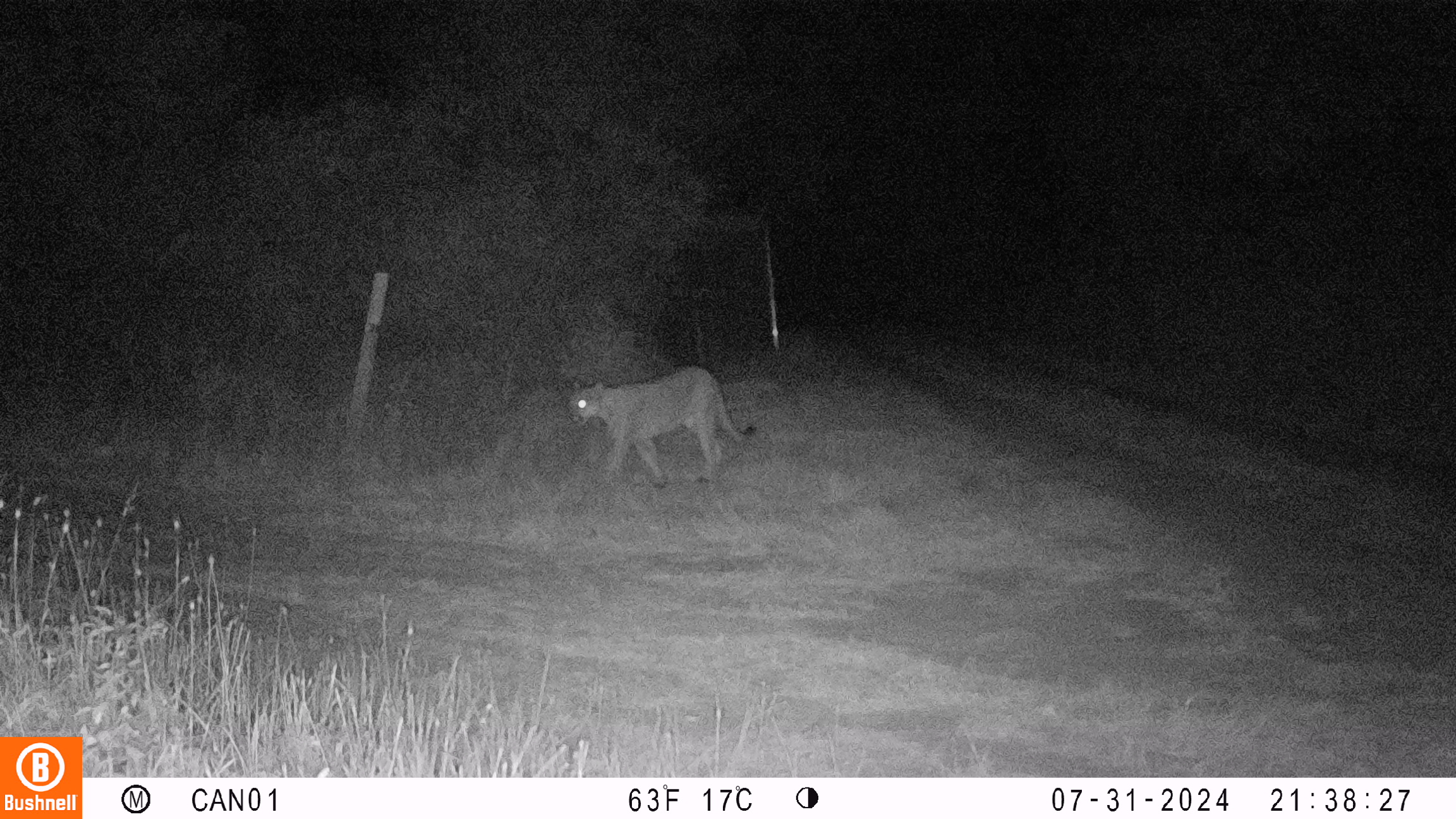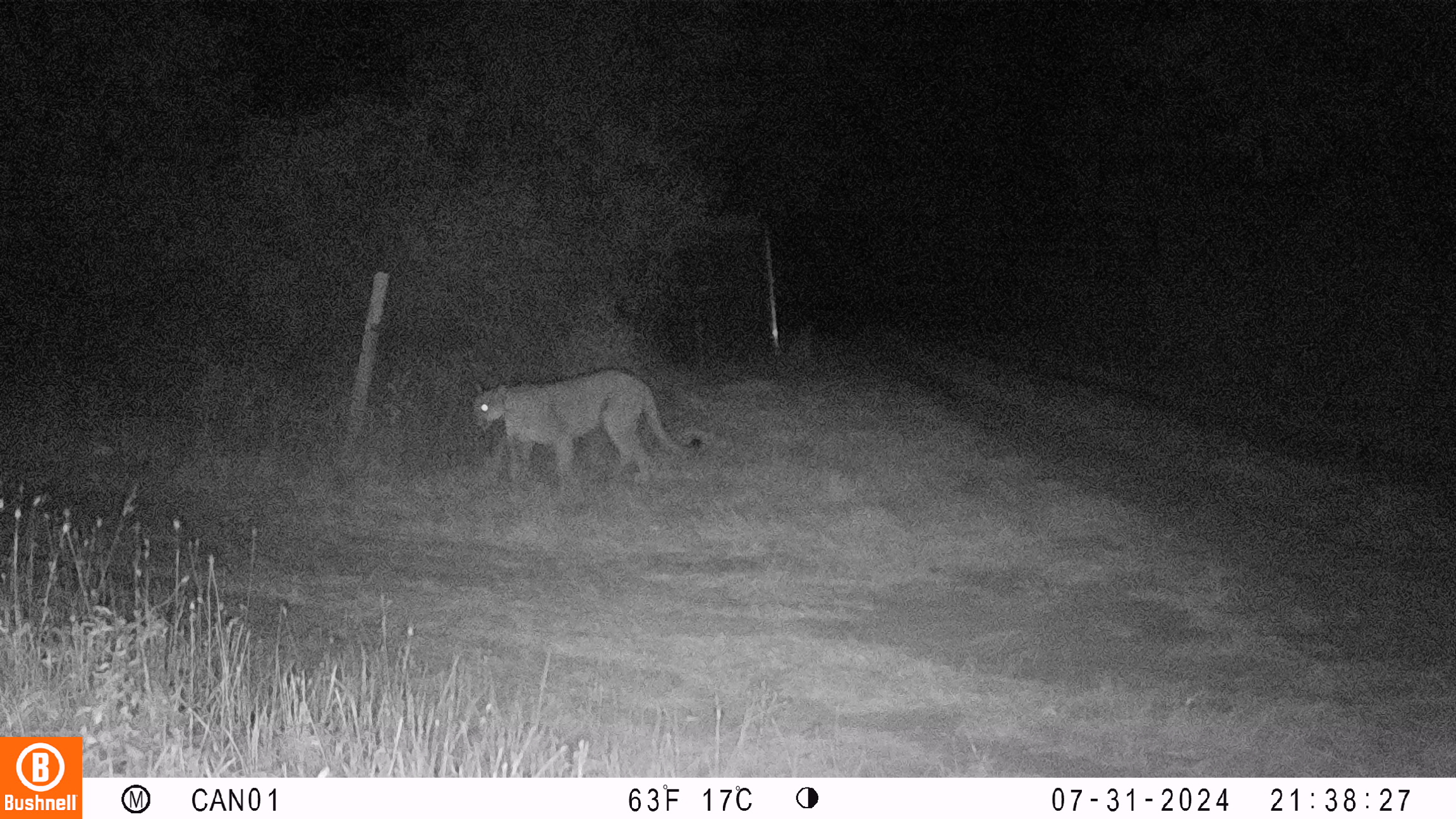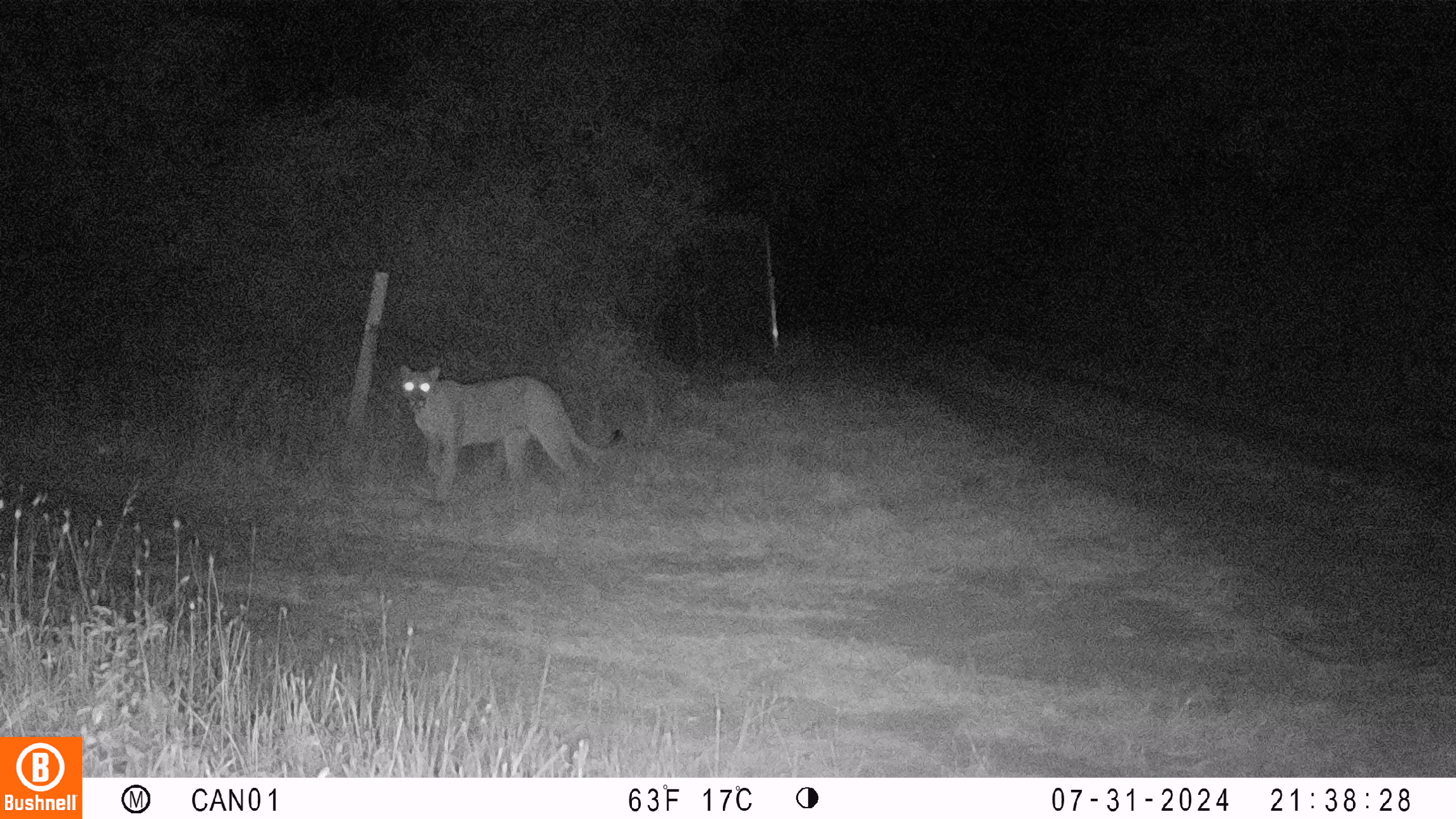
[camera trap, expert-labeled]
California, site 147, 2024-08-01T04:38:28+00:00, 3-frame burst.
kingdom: Animalia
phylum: Chordata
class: Mammalia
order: Carnivora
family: Felidae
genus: Puma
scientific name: Puma concolor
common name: puma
Puma (Puma concolor).